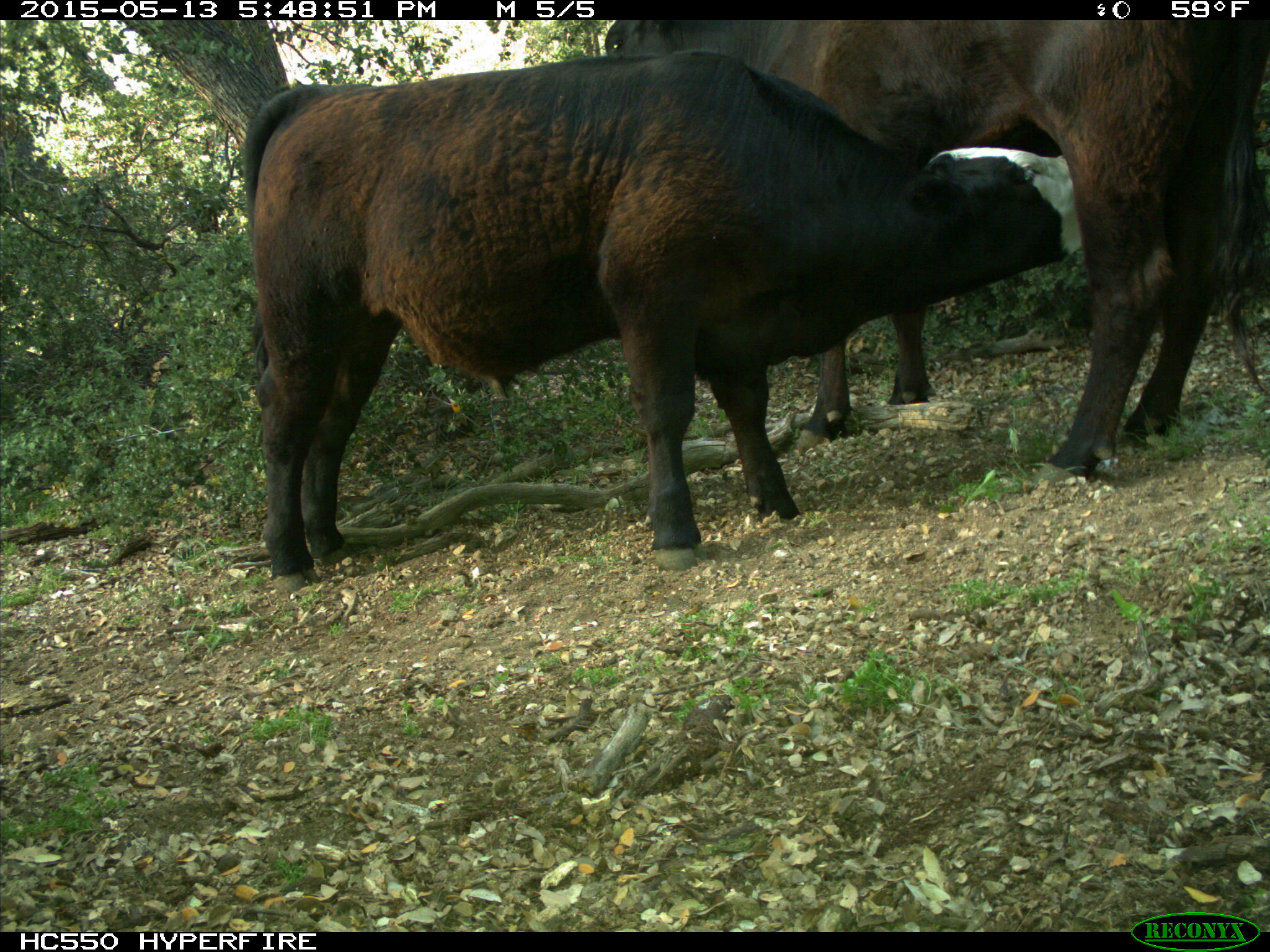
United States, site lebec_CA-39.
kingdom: Animalia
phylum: Chordata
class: Mammalia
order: Artiodactyla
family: Bovidae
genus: Bos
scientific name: Bos taurus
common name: domestic cow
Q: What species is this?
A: Bos taurus (domestic cow).